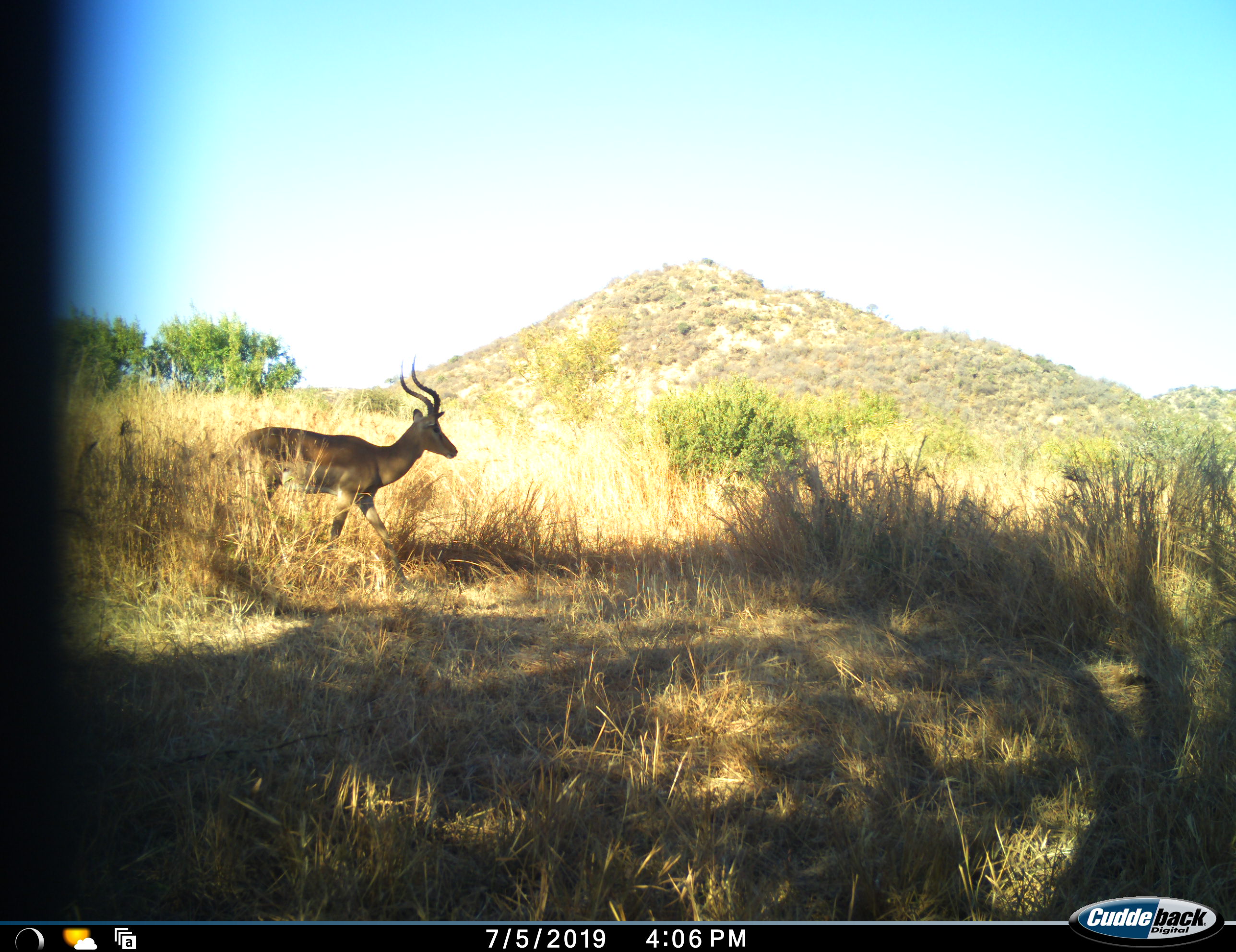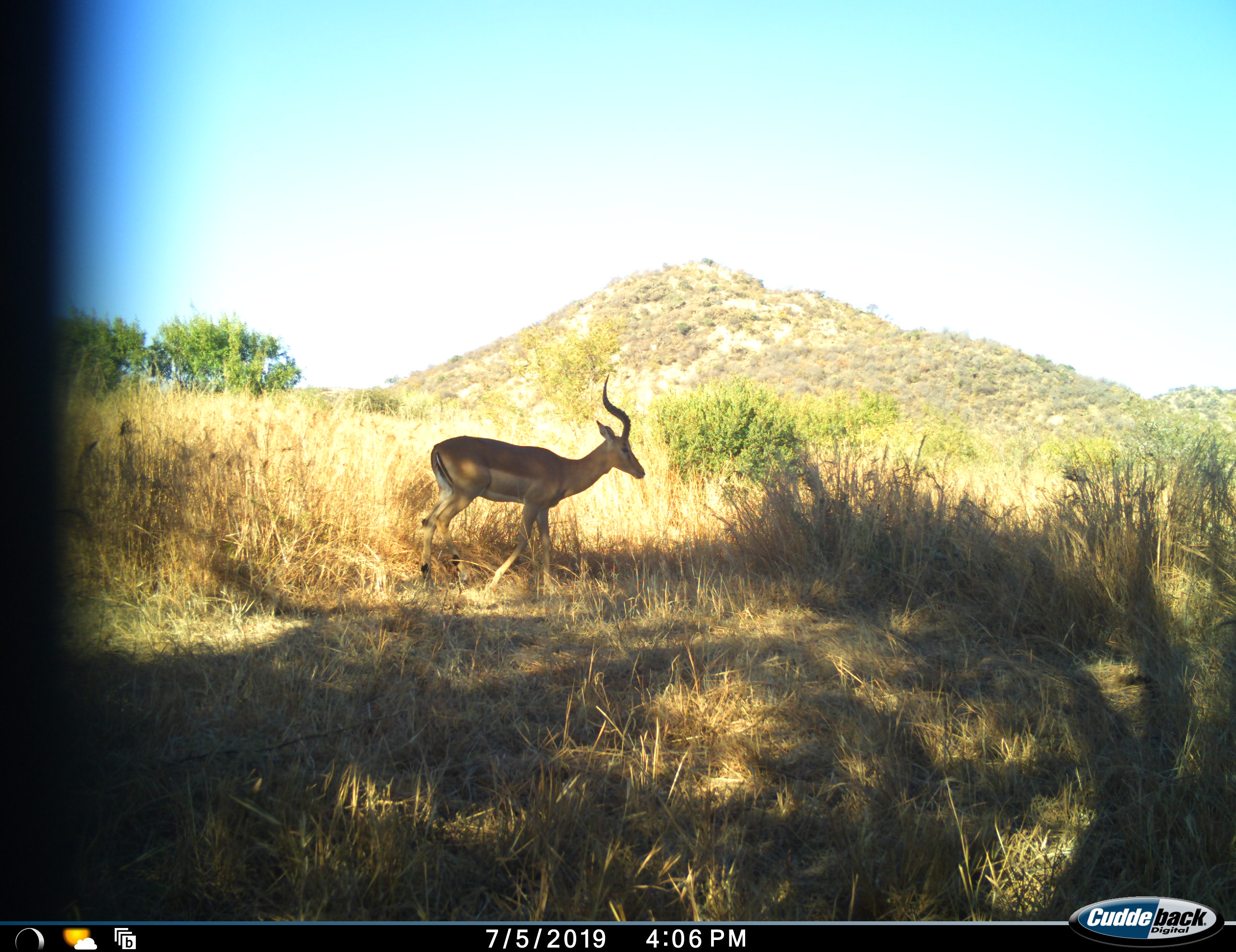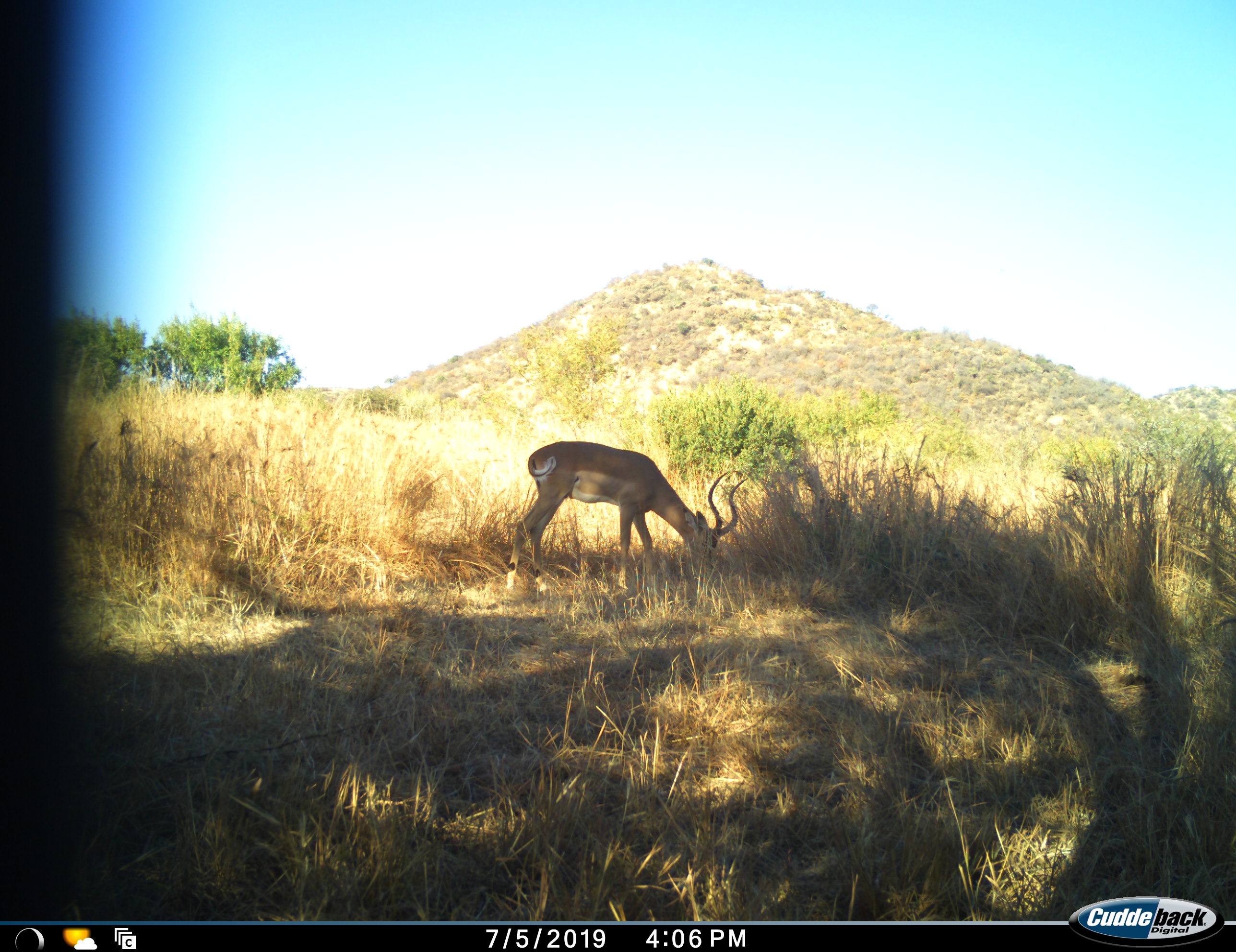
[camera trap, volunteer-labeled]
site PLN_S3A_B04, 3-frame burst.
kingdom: Animalia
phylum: Chordata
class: Mammalia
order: Artiodactyla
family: Bovidae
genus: Aepyceros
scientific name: Aepyceros melampus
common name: impala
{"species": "impala (Aepyceros melampus)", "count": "1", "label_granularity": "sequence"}